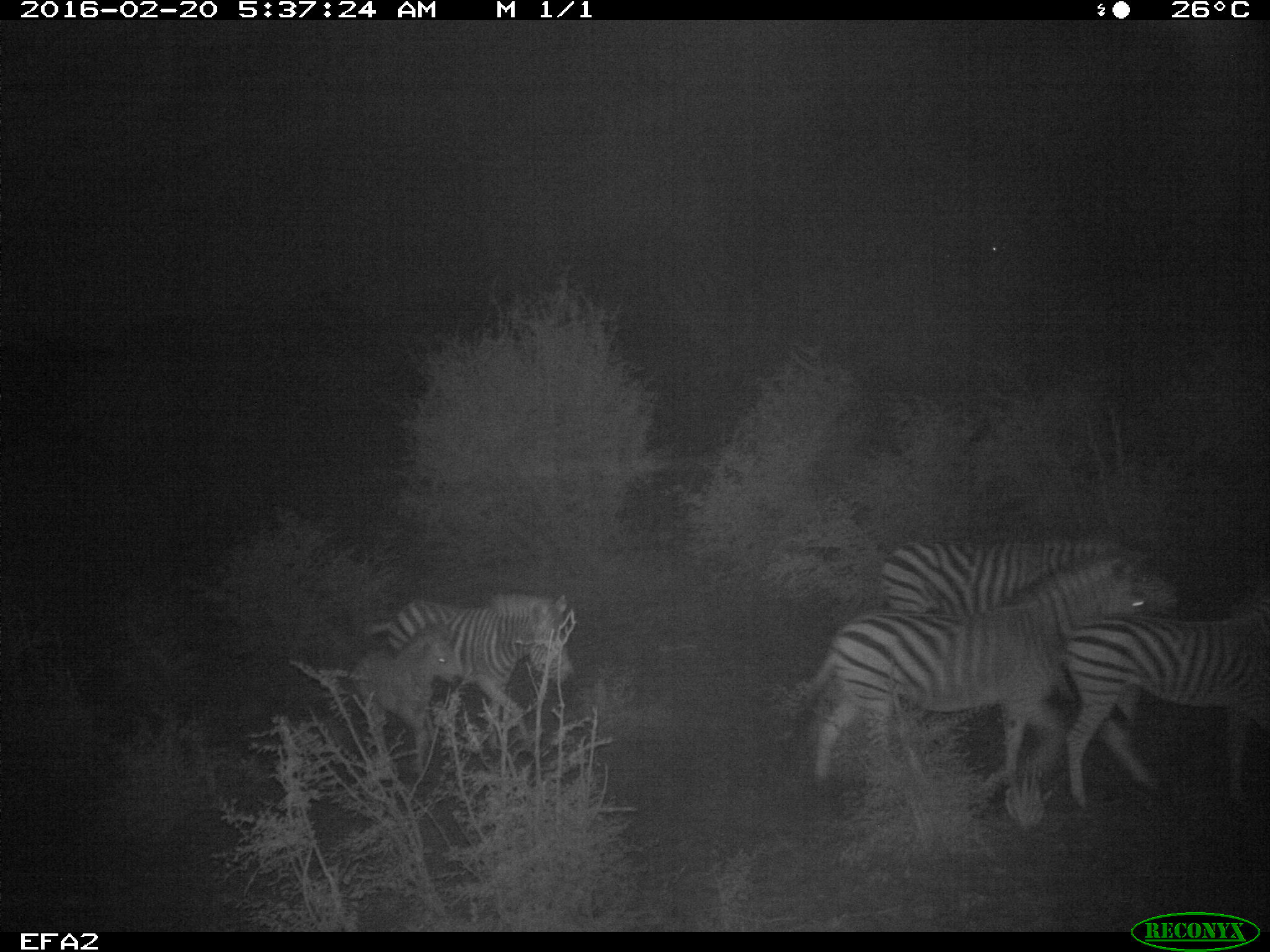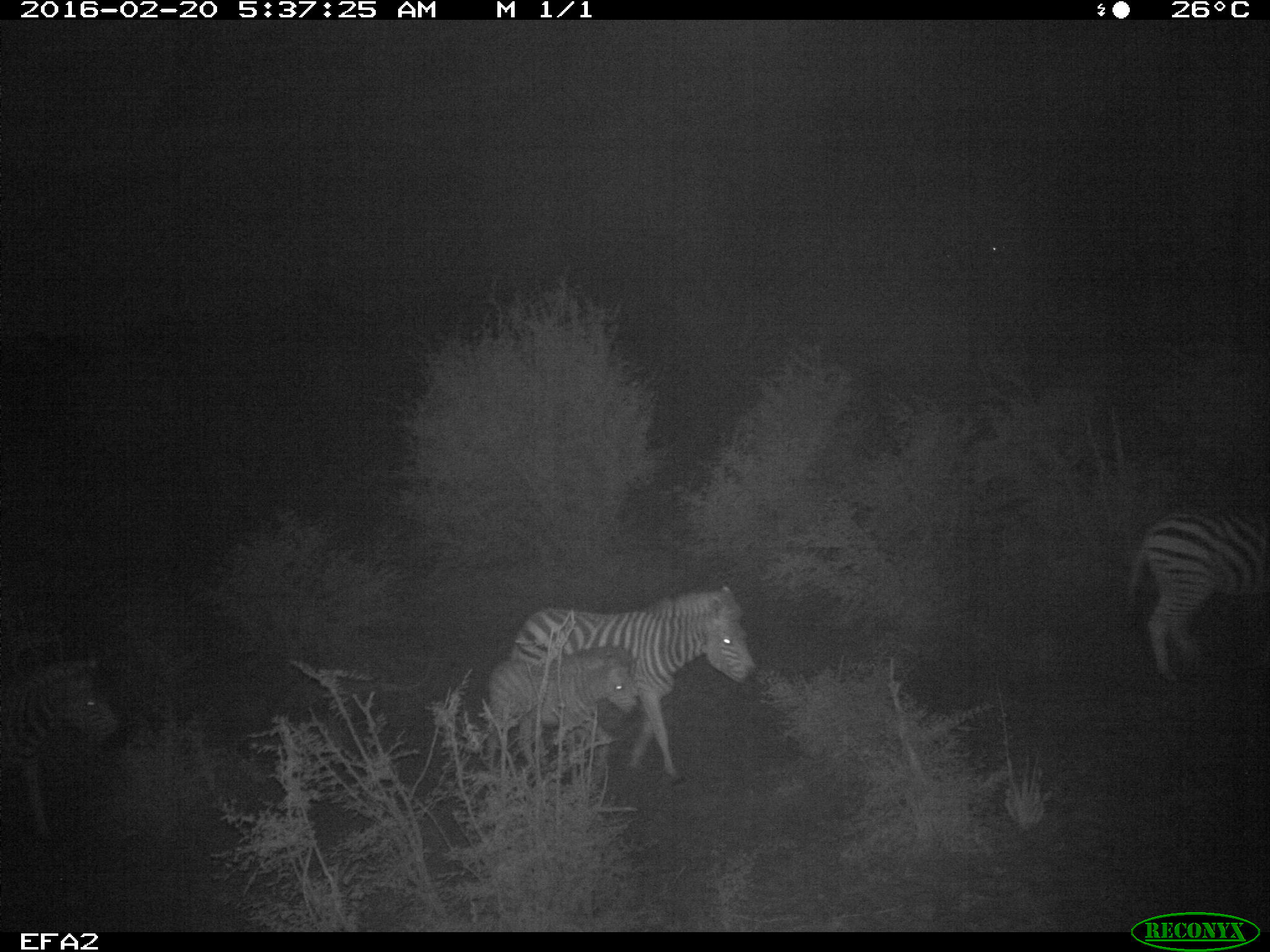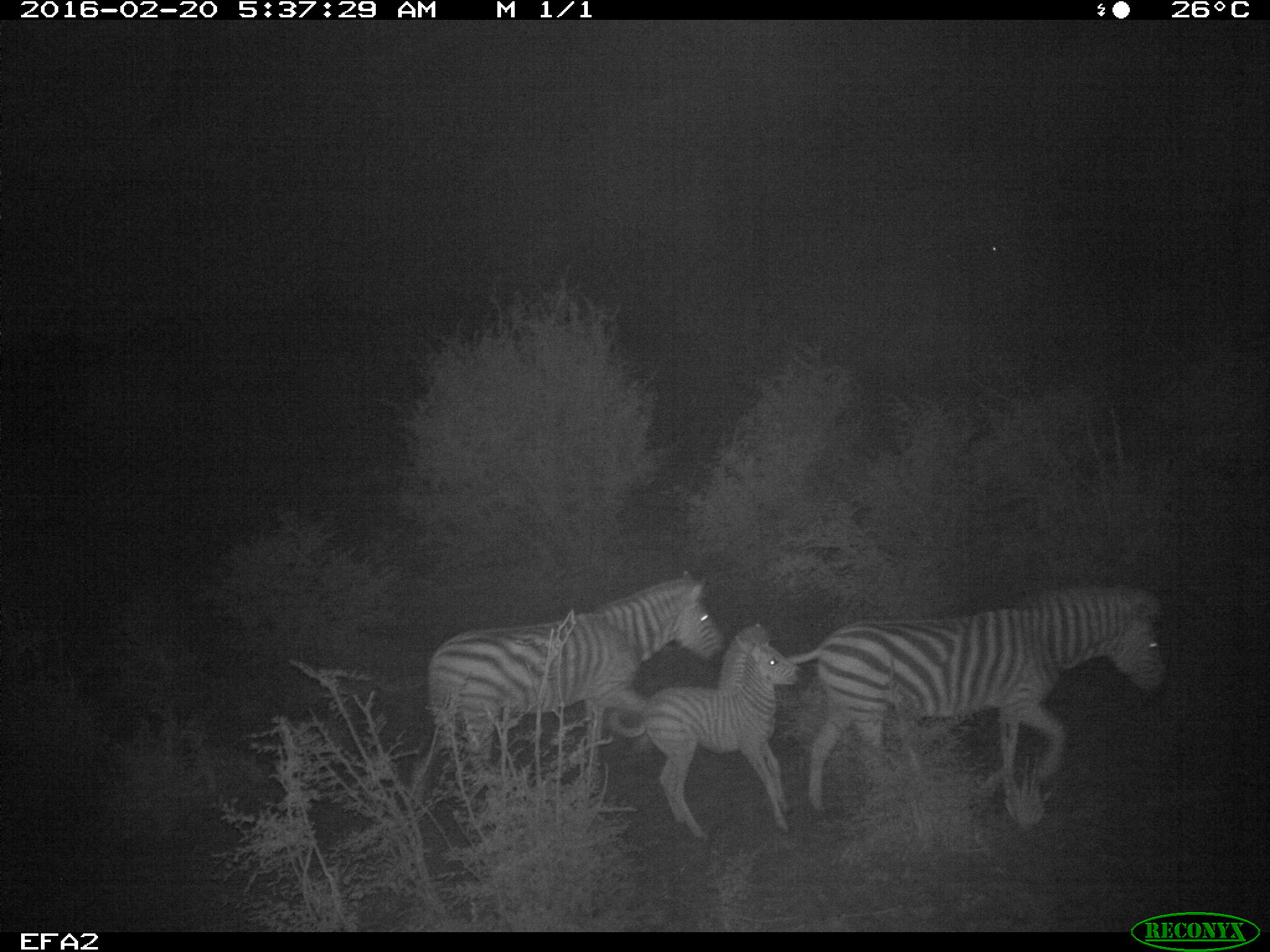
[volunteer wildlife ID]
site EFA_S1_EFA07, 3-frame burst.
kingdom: Animalia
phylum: Chordata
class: Mammalia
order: Perissodactyla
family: Equidae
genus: Equus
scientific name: Equus quagga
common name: plains zebra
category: zebraplains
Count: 6.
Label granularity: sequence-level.